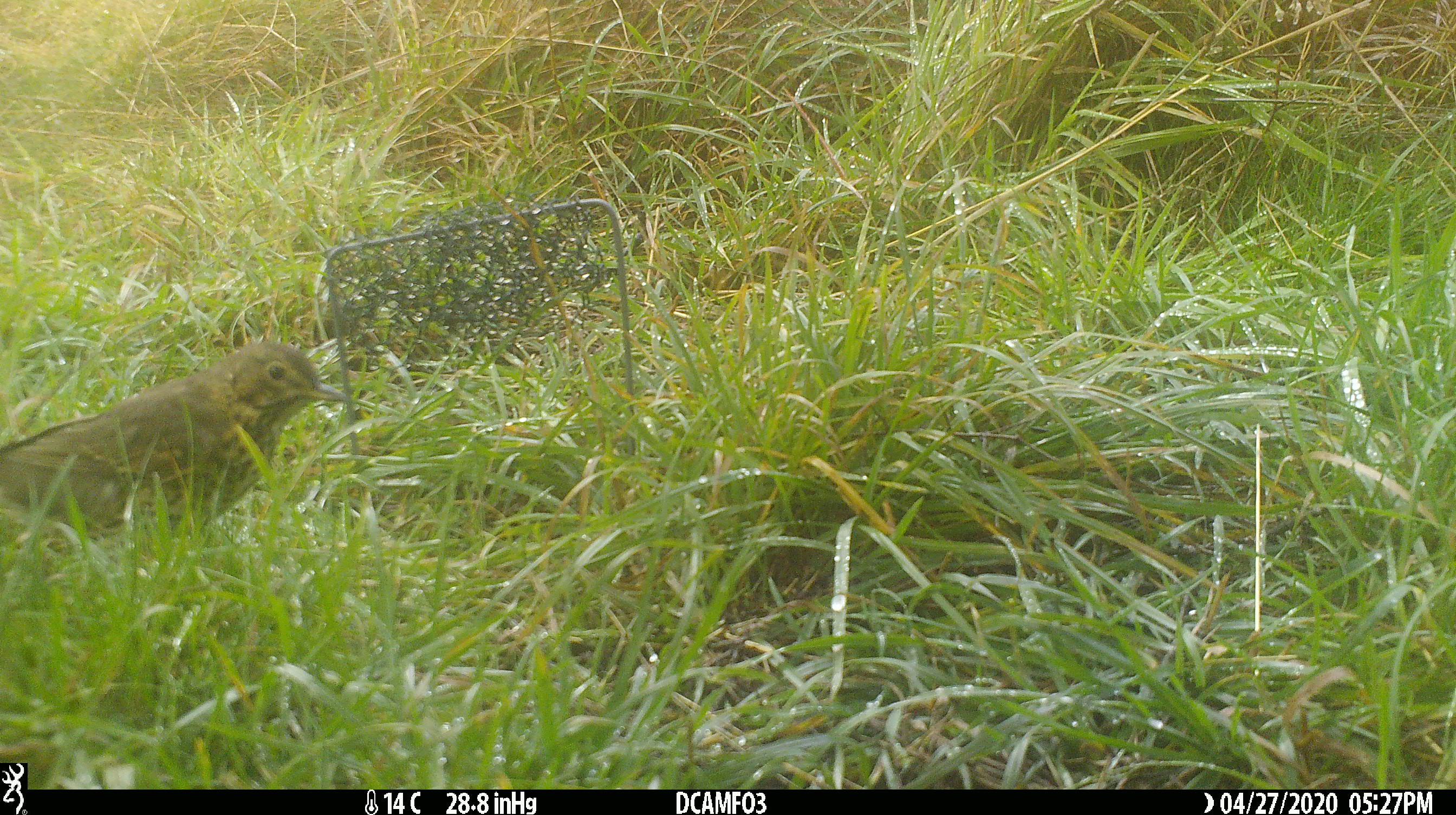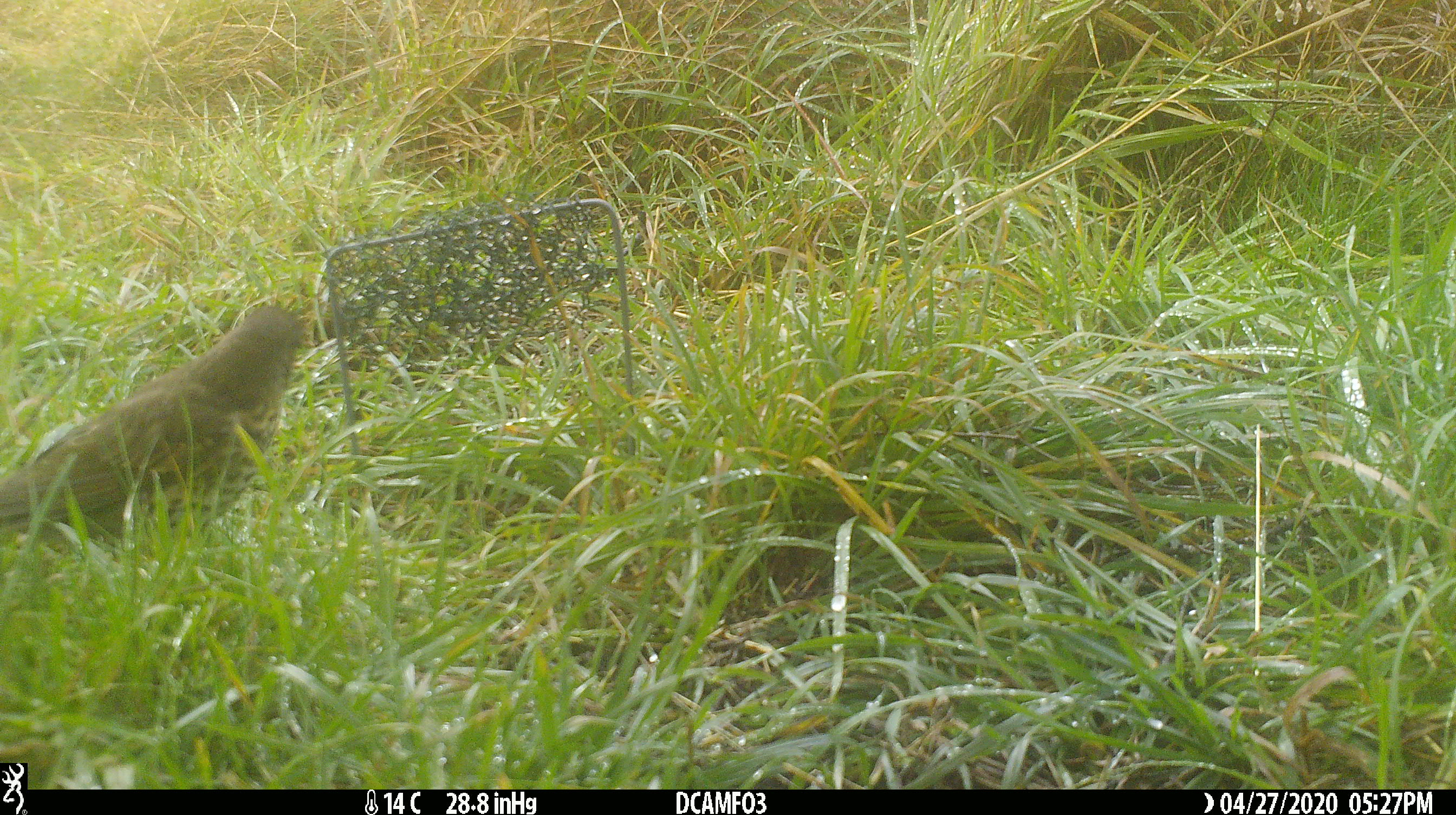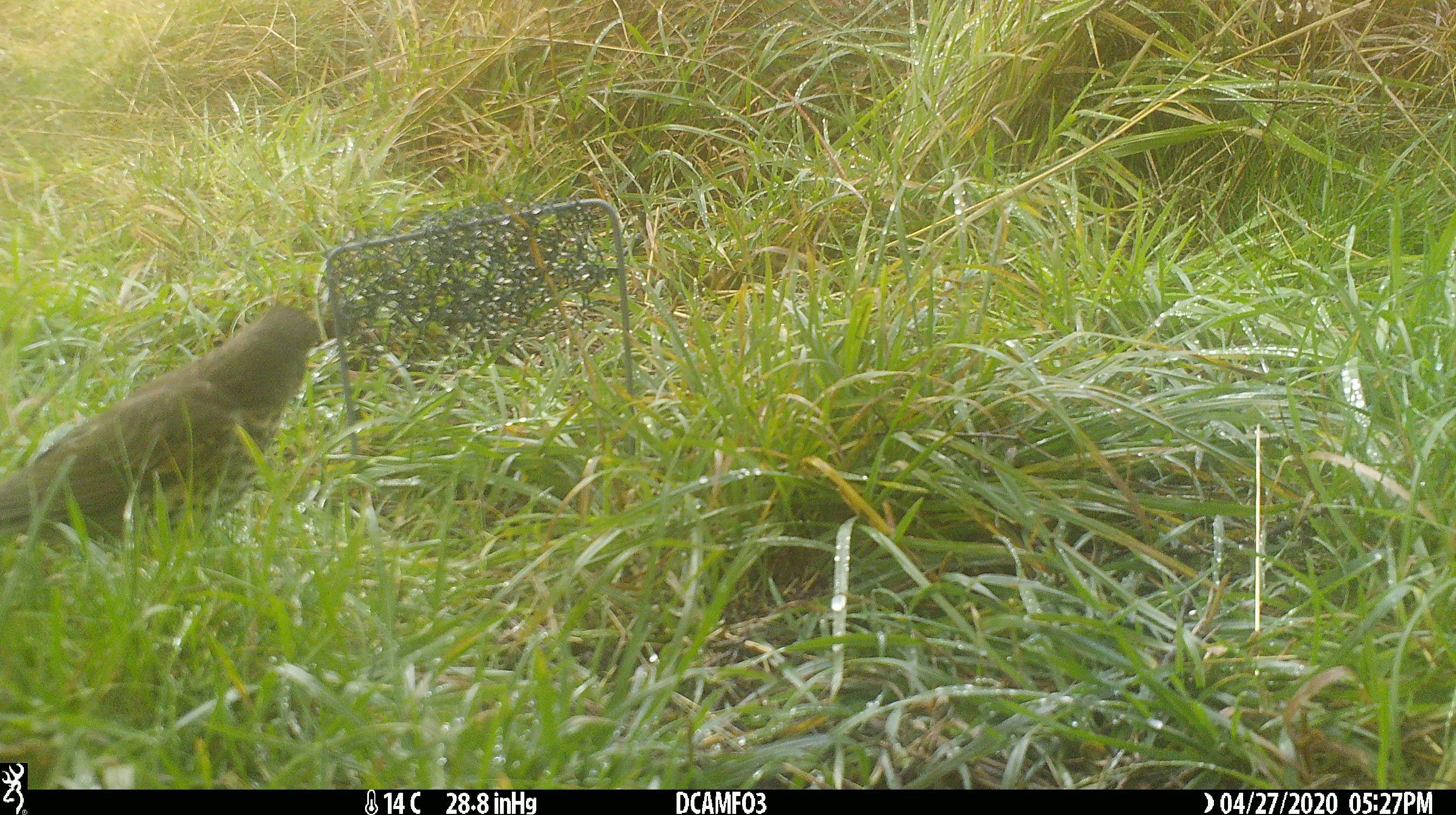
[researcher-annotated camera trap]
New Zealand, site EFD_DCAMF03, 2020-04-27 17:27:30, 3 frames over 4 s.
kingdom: Animalia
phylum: Chordata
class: Aves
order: Passeriformes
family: Turdidae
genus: Turdus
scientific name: Turdus philomelos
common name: song thrush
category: thrush